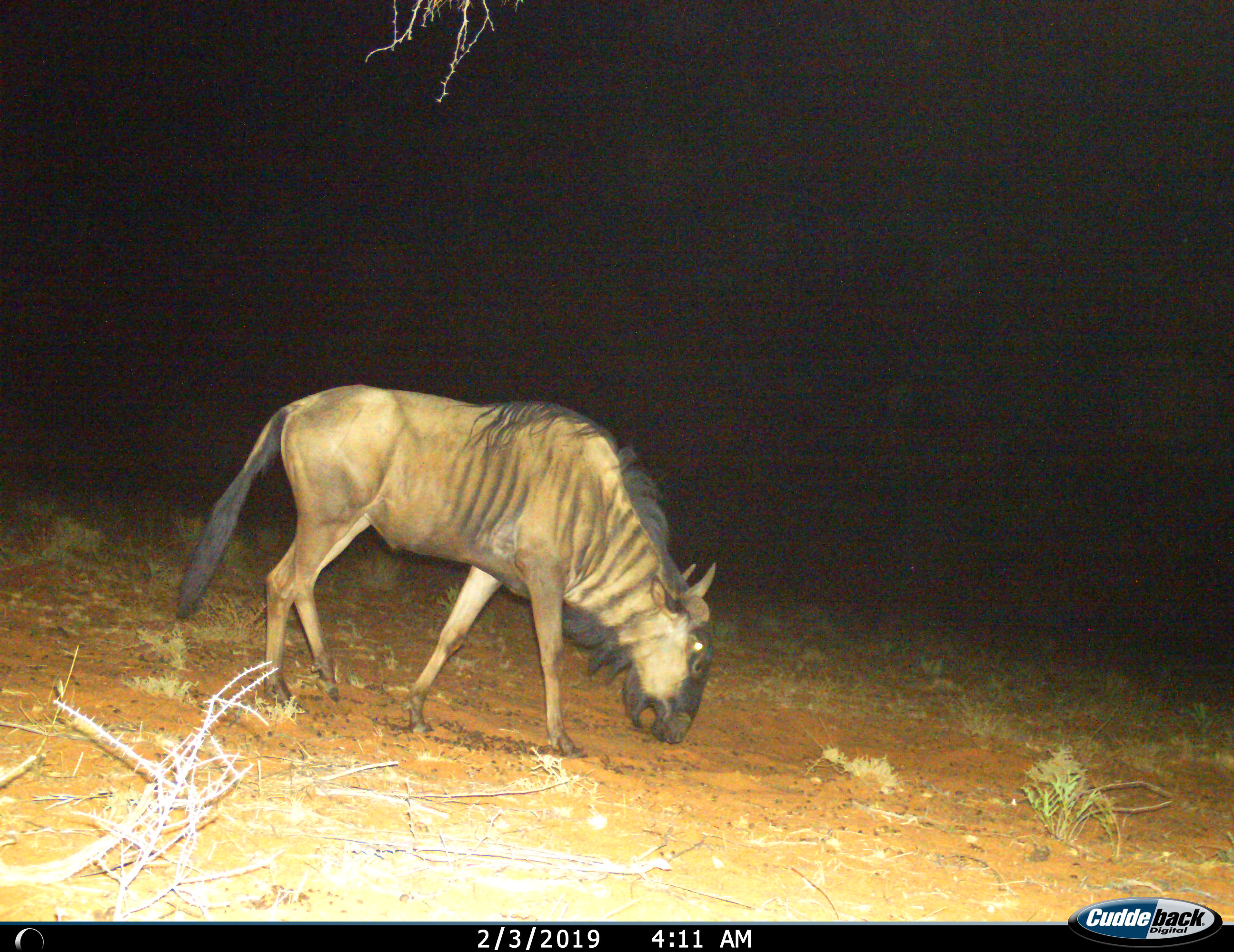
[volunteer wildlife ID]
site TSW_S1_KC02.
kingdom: Animalia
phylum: Chordata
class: Mammalia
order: Artiodactyla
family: Bovidae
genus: Connochaetes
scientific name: Connochaetes taurinus taurinus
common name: blue wildebeest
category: wildebeestblue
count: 1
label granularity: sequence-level